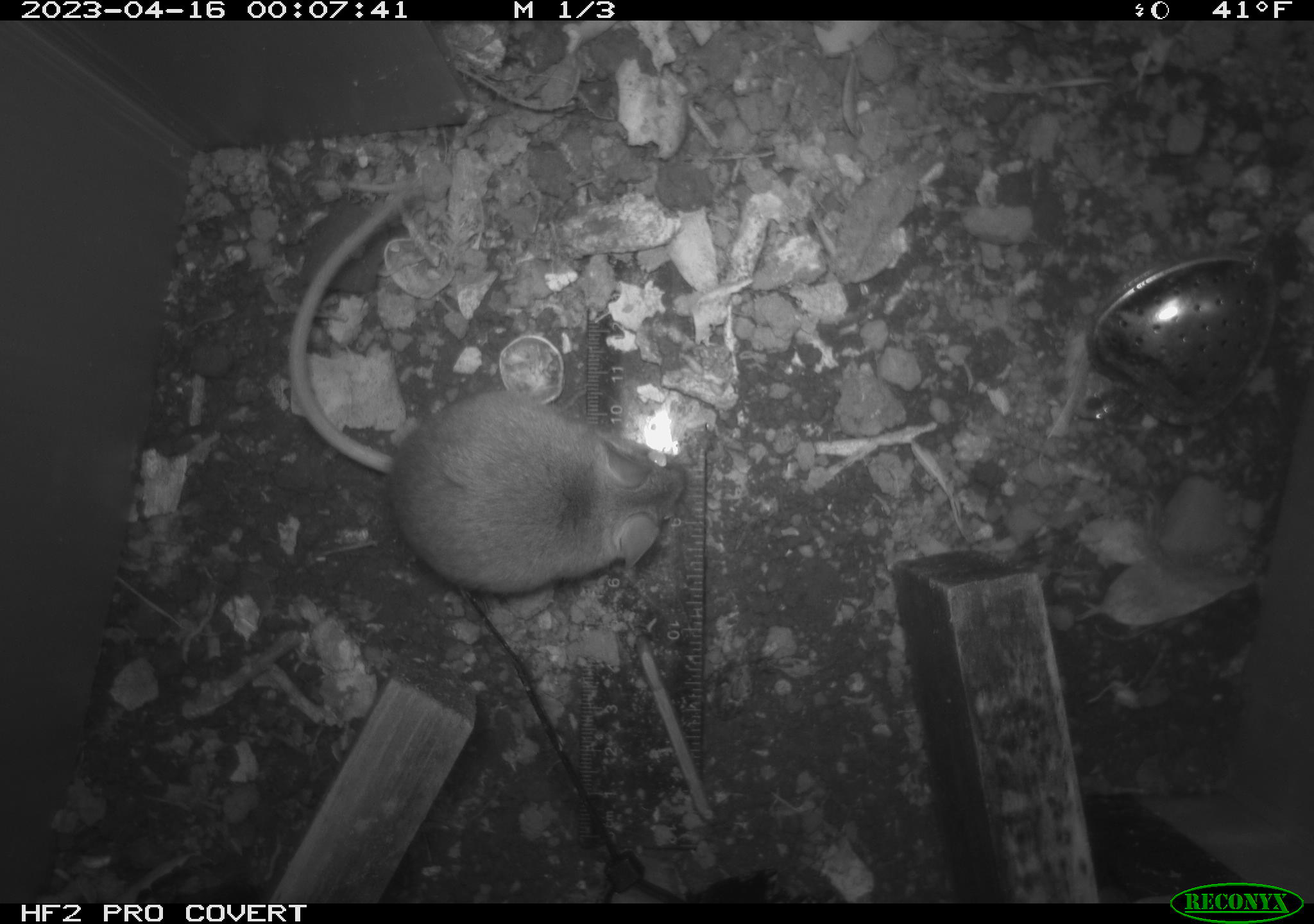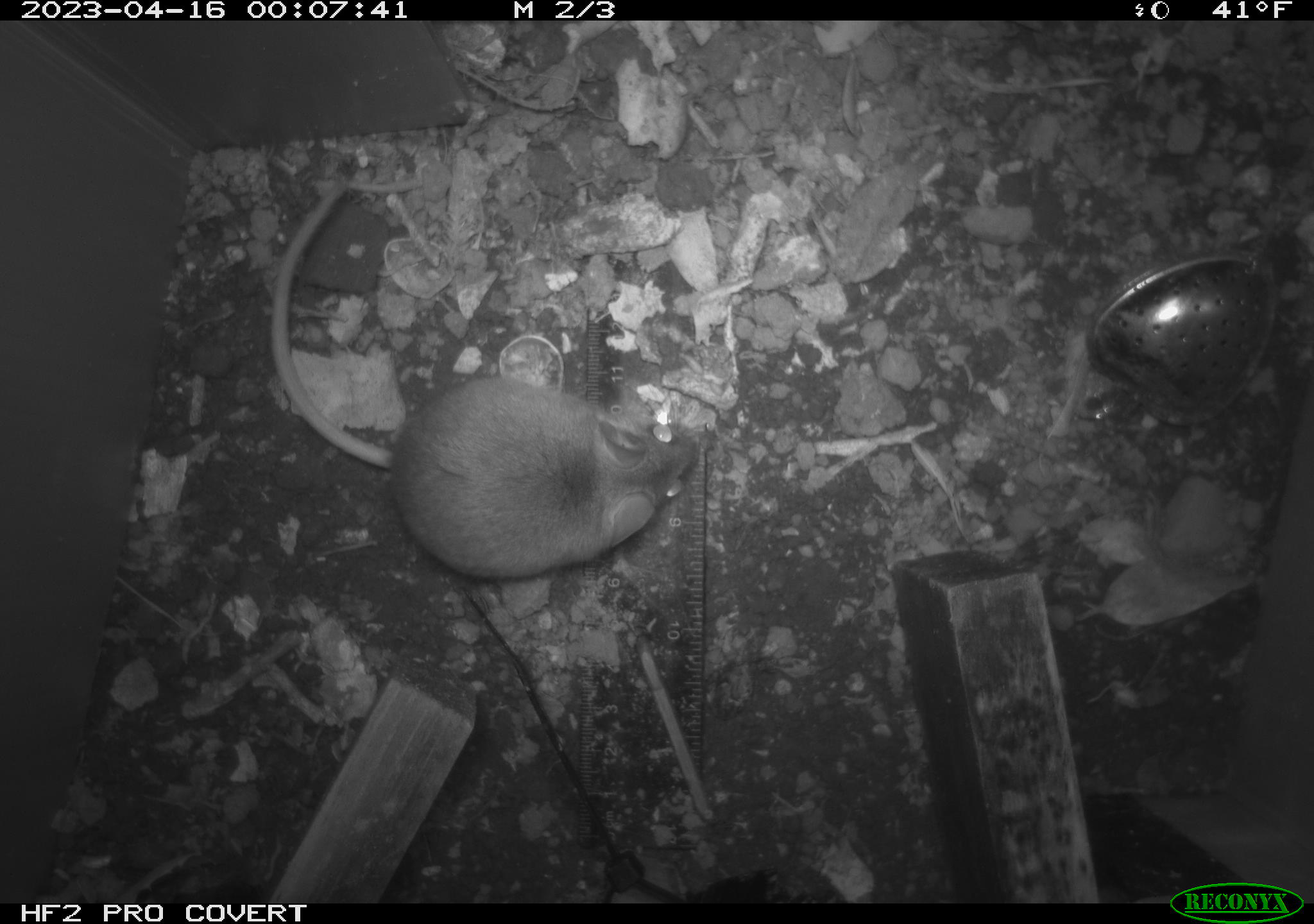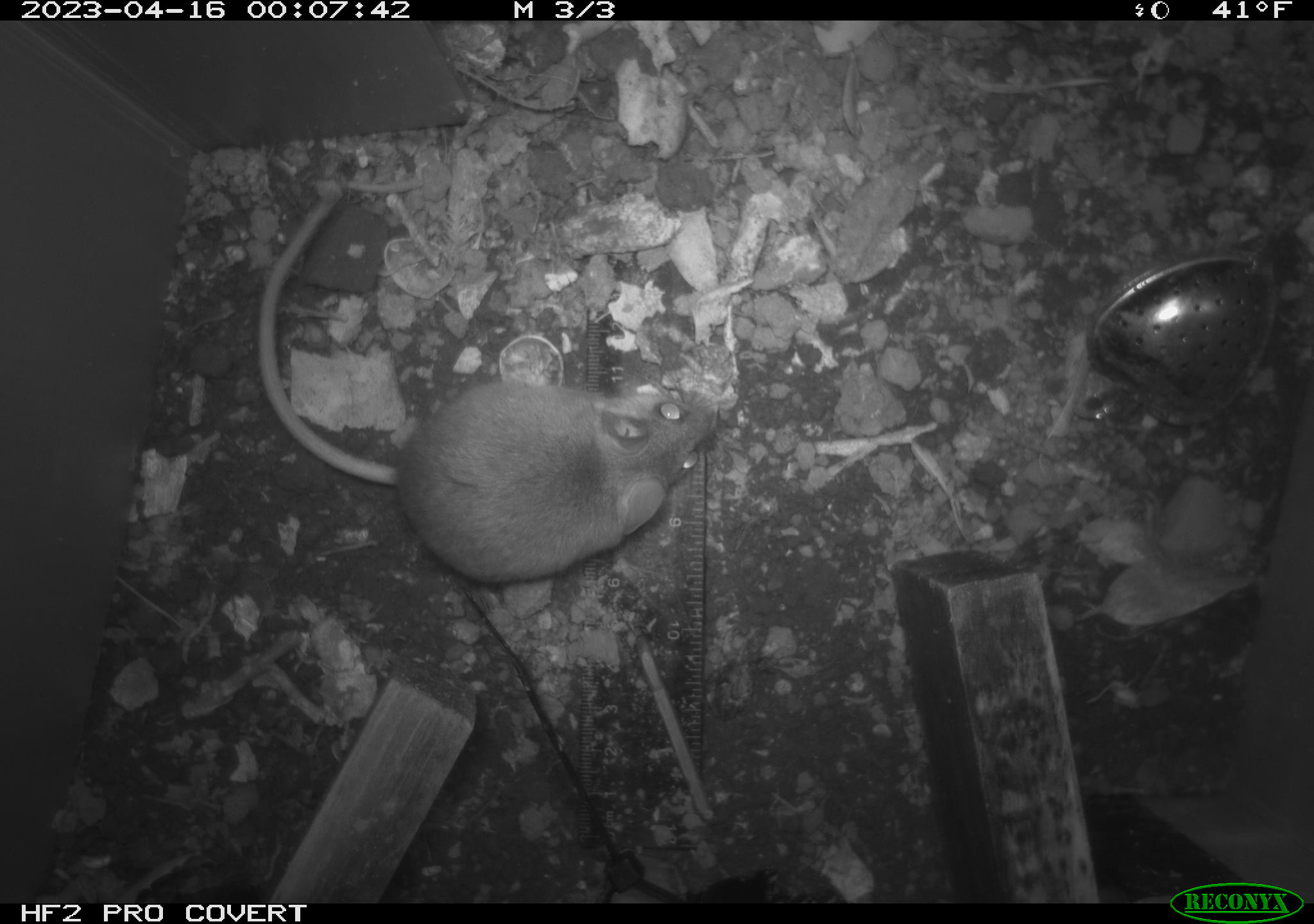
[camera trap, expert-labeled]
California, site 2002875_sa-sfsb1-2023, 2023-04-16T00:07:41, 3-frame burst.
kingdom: Animalia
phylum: Chordata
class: Mammalia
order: Rodentia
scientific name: Rodentia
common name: mouse species